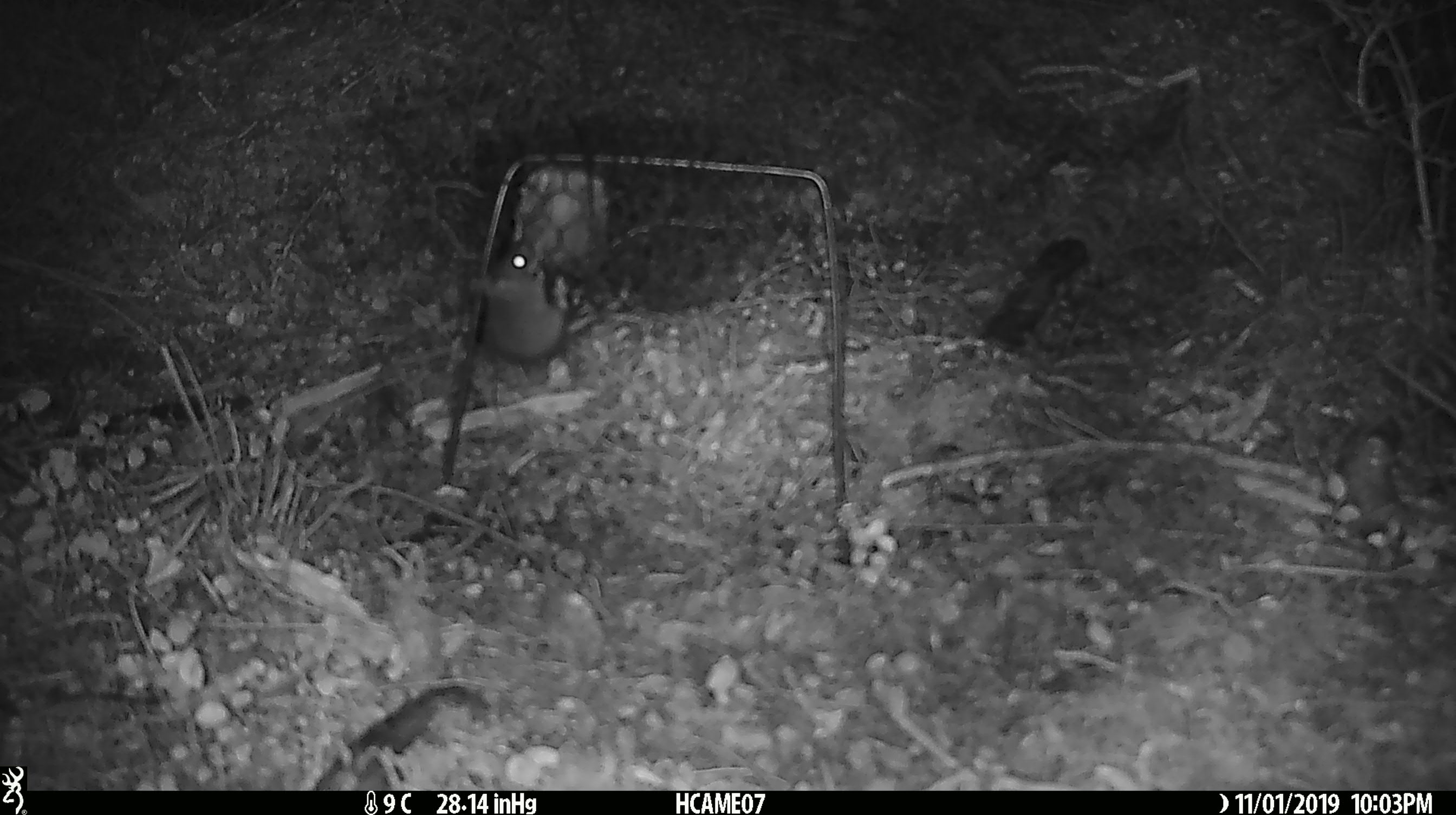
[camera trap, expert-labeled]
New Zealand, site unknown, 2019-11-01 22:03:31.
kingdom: Animalia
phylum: Chordata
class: Mammalia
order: Rodentia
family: Muridae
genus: Mus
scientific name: Mus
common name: mouse